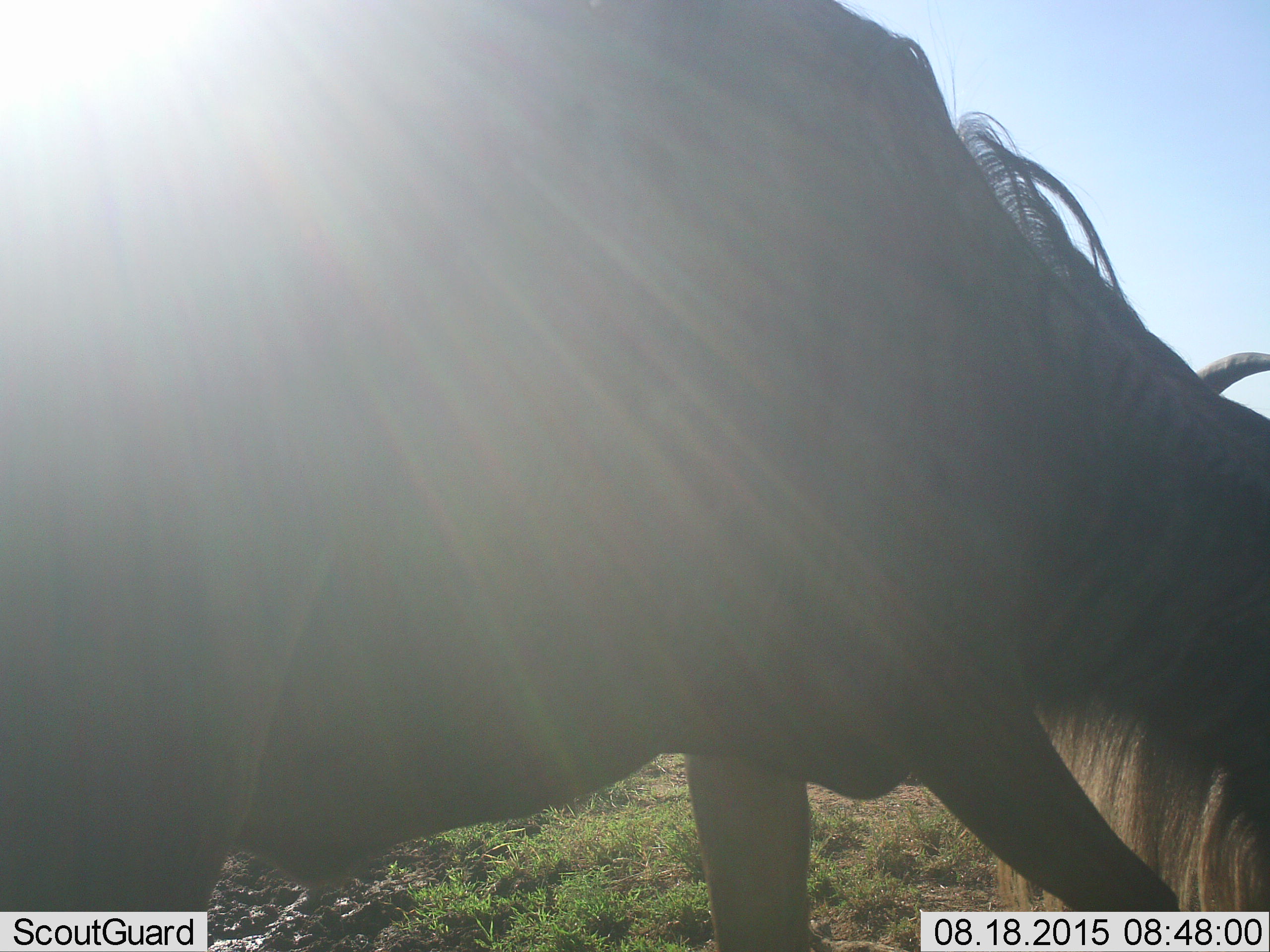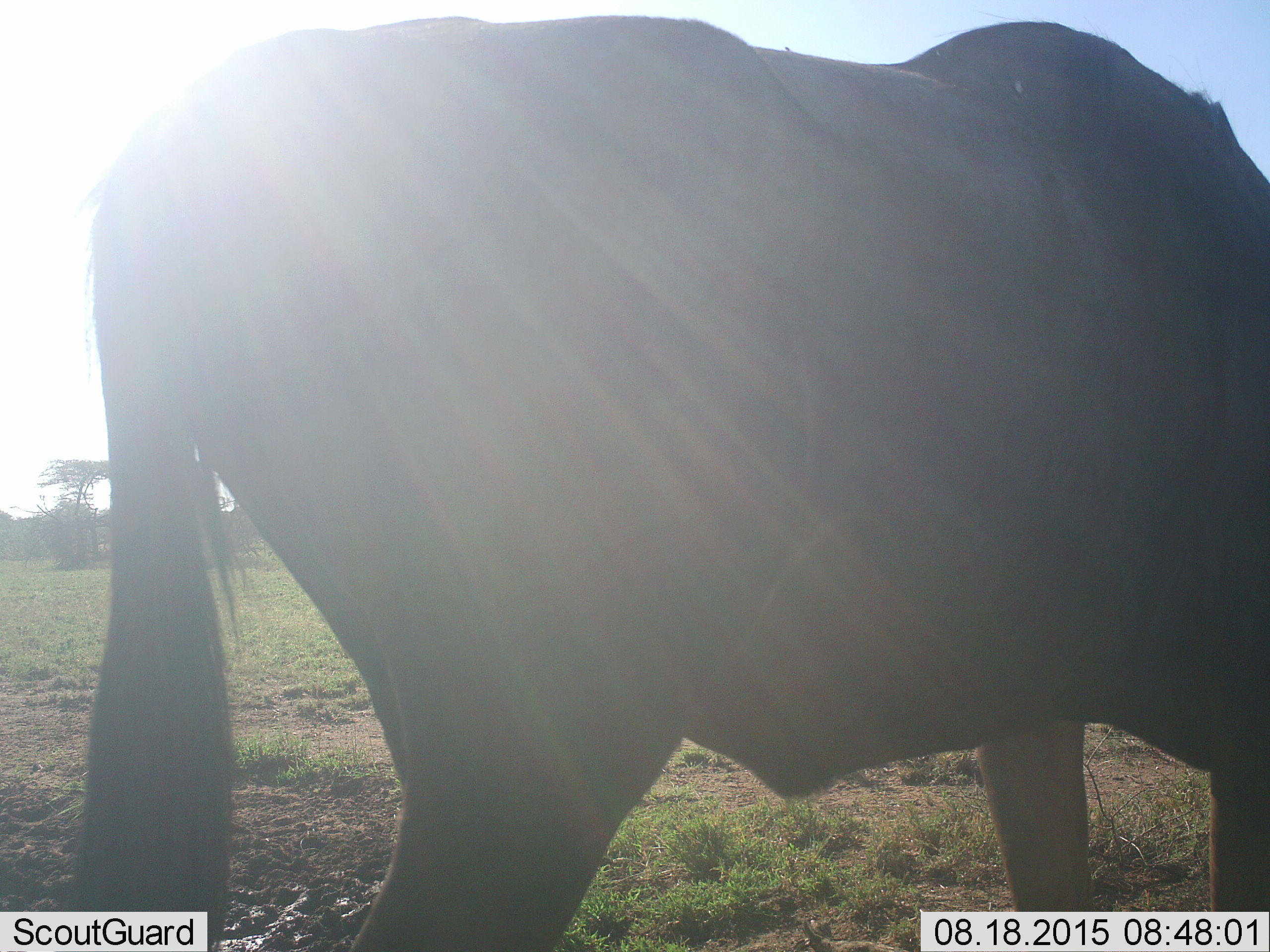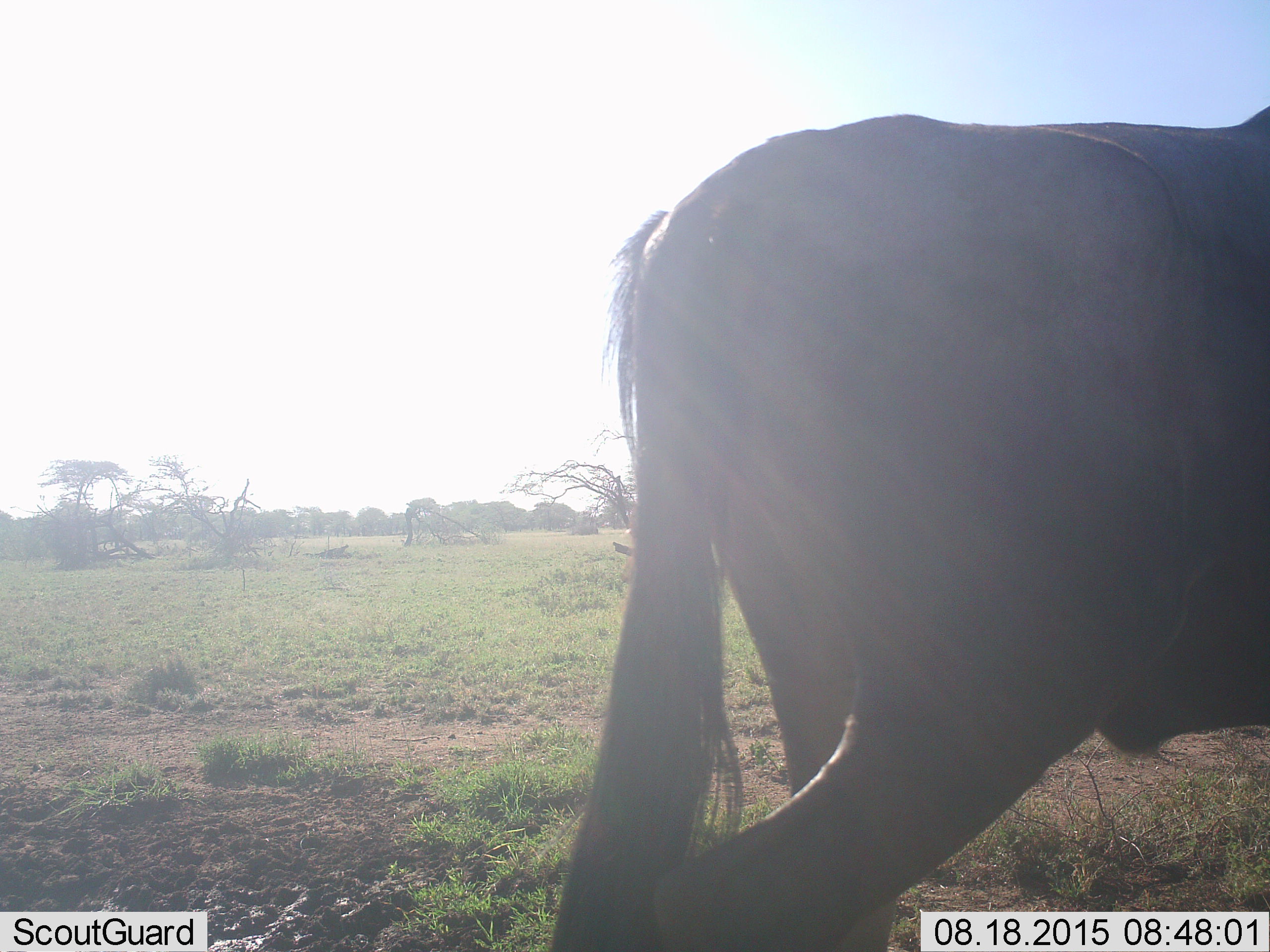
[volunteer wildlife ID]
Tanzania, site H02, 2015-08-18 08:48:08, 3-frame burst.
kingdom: Animalia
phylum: Chordata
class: Mammalia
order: Artiodactyla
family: Bovidae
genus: Connochaetes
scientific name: Connochaetes taurinus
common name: blue wildebeest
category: wildebeest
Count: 1.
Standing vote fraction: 22%.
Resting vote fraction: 0%.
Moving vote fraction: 78%.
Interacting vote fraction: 0%.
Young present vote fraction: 0%.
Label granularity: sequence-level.